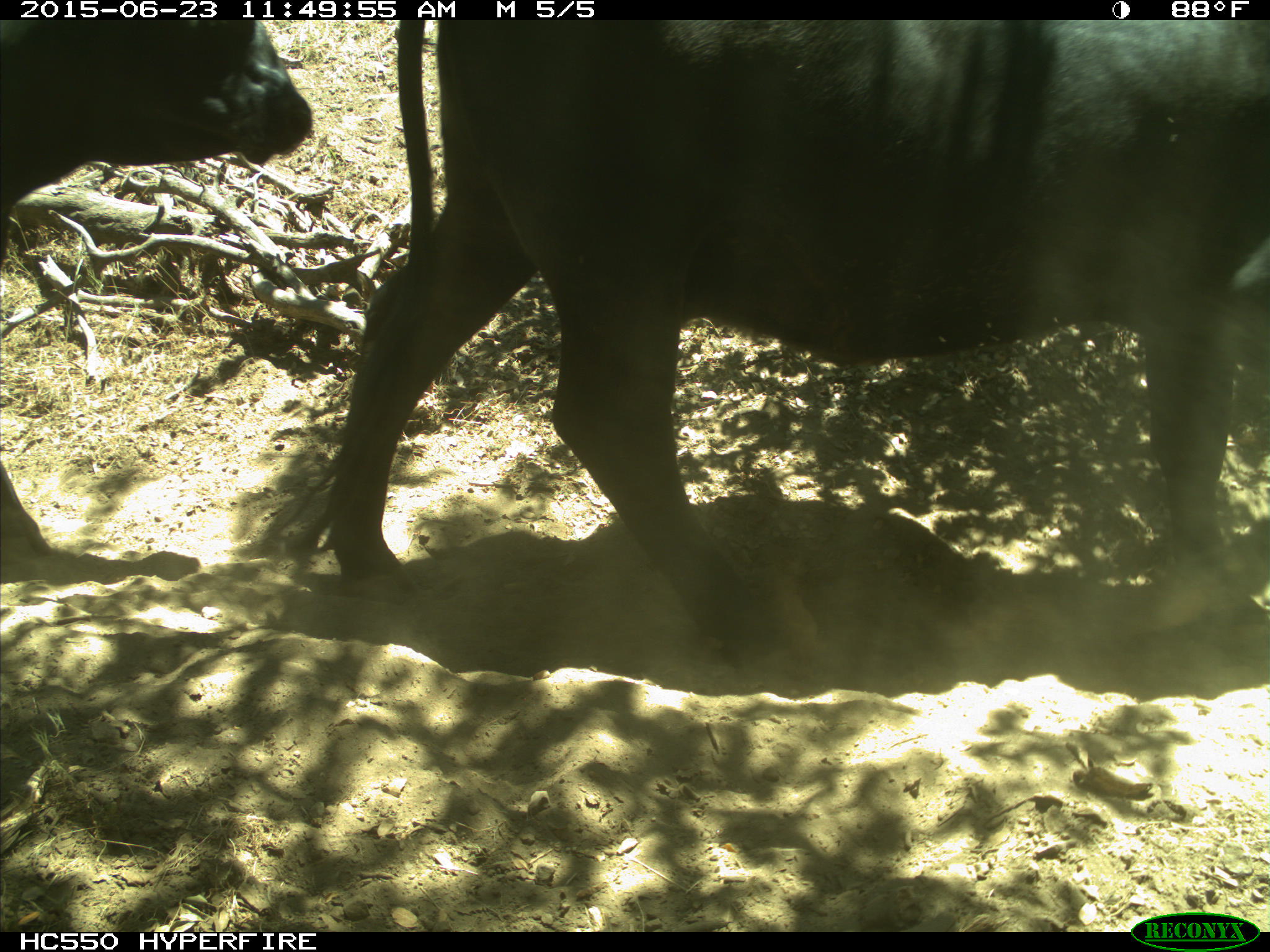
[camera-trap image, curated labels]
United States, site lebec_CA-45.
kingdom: Animalia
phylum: Chordata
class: Mammalia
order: Artiodactyla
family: Bovidae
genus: Bos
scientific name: Bos taurus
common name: domestic cow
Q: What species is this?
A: Bos taurus (domestic cow).